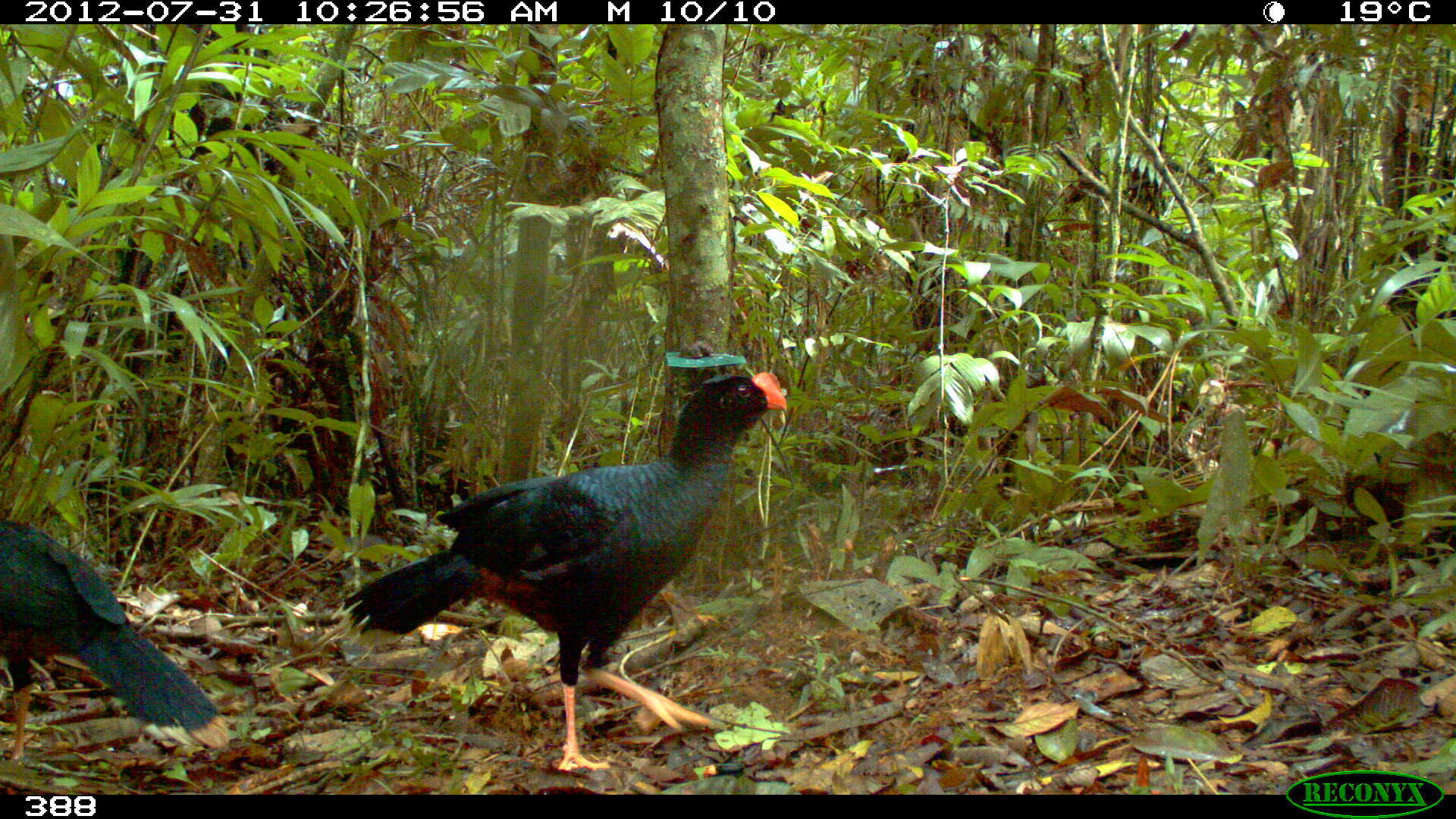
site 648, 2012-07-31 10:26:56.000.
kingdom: Animalia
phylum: Chordata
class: Aves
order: Galliformes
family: Cracidae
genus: Mitu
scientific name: Mitu tuberosum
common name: razor-billed curassow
Mitu tuberosum (razor-billed curassow).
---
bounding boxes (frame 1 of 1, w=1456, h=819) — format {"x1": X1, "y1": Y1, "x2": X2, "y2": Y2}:
mitu tuberosum: {"x1": 332, "y1": 371, "x2": 785, "y2": 771}; {"x1": 0, "y1": 510, "x2": 227, "y2": 763}